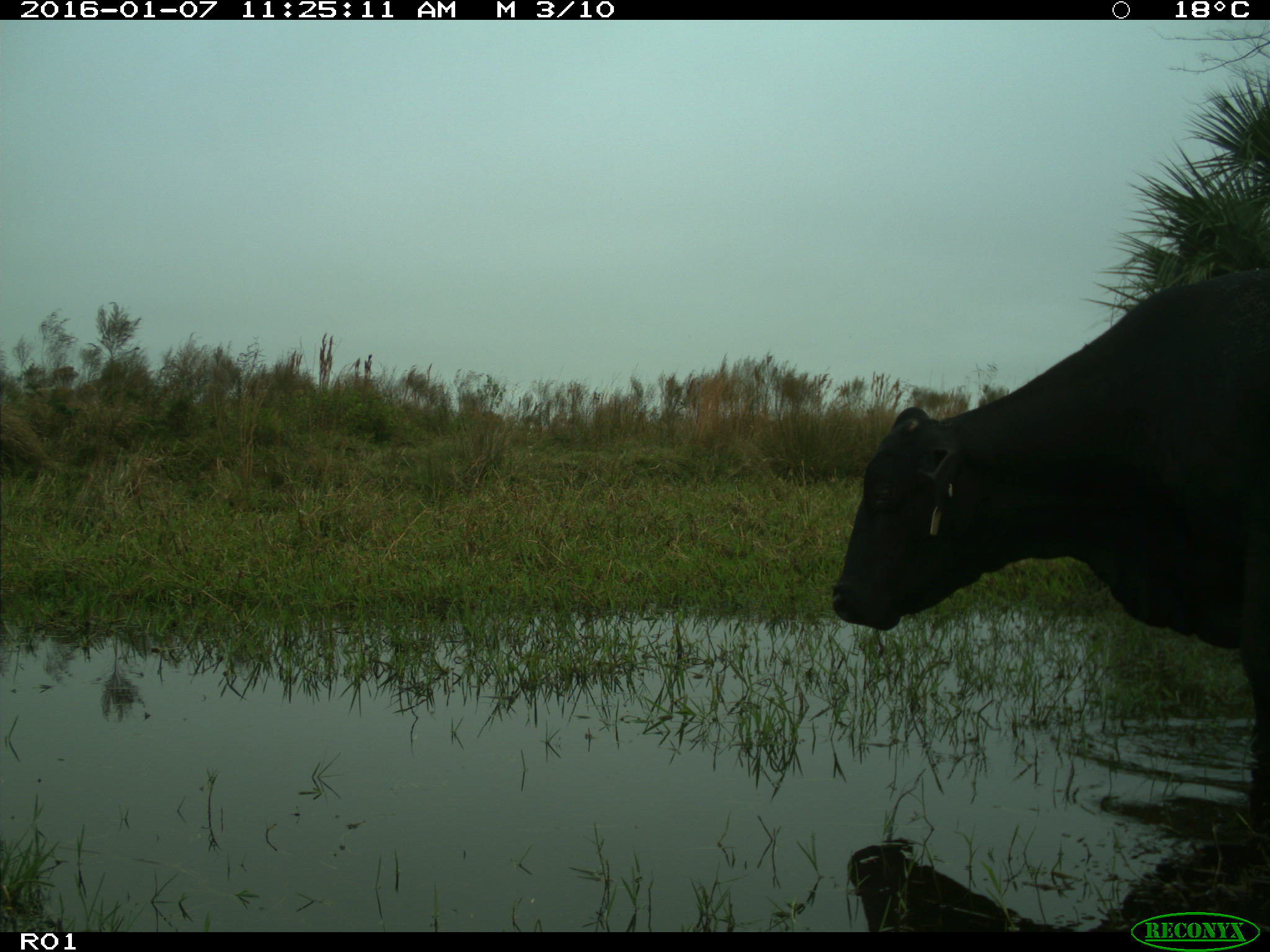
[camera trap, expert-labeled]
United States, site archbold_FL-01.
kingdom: Animalia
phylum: Chordata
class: Mammalia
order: Artiodactyla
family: Bovidae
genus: Bos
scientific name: Bos taurus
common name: domestic cow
Bos taurus (domestic cow).